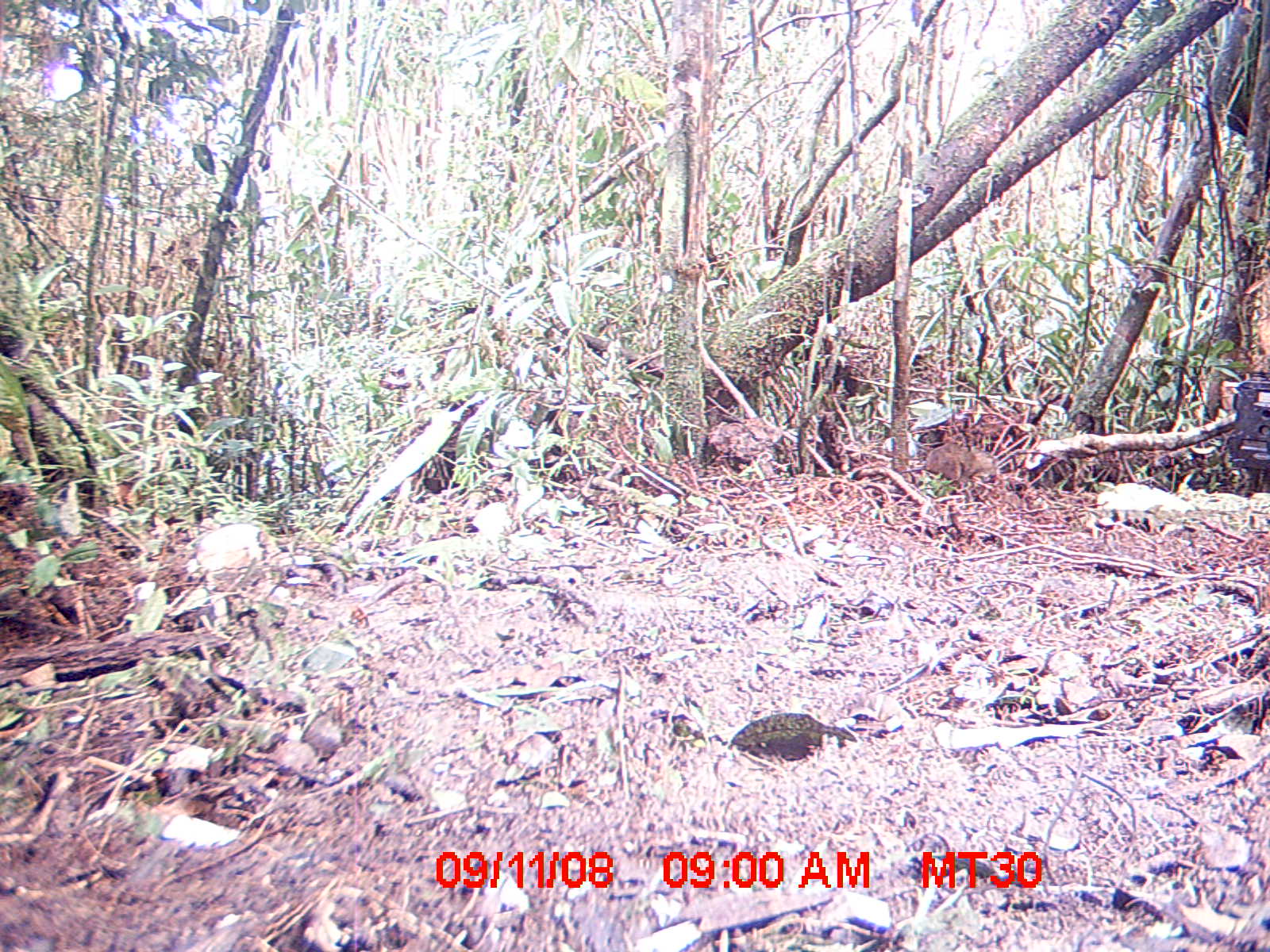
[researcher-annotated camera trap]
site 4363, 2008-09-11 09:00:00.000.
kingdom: Animalia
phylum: Chordata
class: Mammalia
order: Rodentia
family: Nesomyidae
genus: Nesomys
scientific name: Nesomys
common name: nesomys rodents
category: nesomys sp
Nesomys sp (nesomys rodents) (Nesomys), count 1.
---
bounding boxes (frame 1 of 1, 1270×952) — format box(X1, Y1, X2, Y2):
nesomys sp: box(869, 441, 1001, 499)